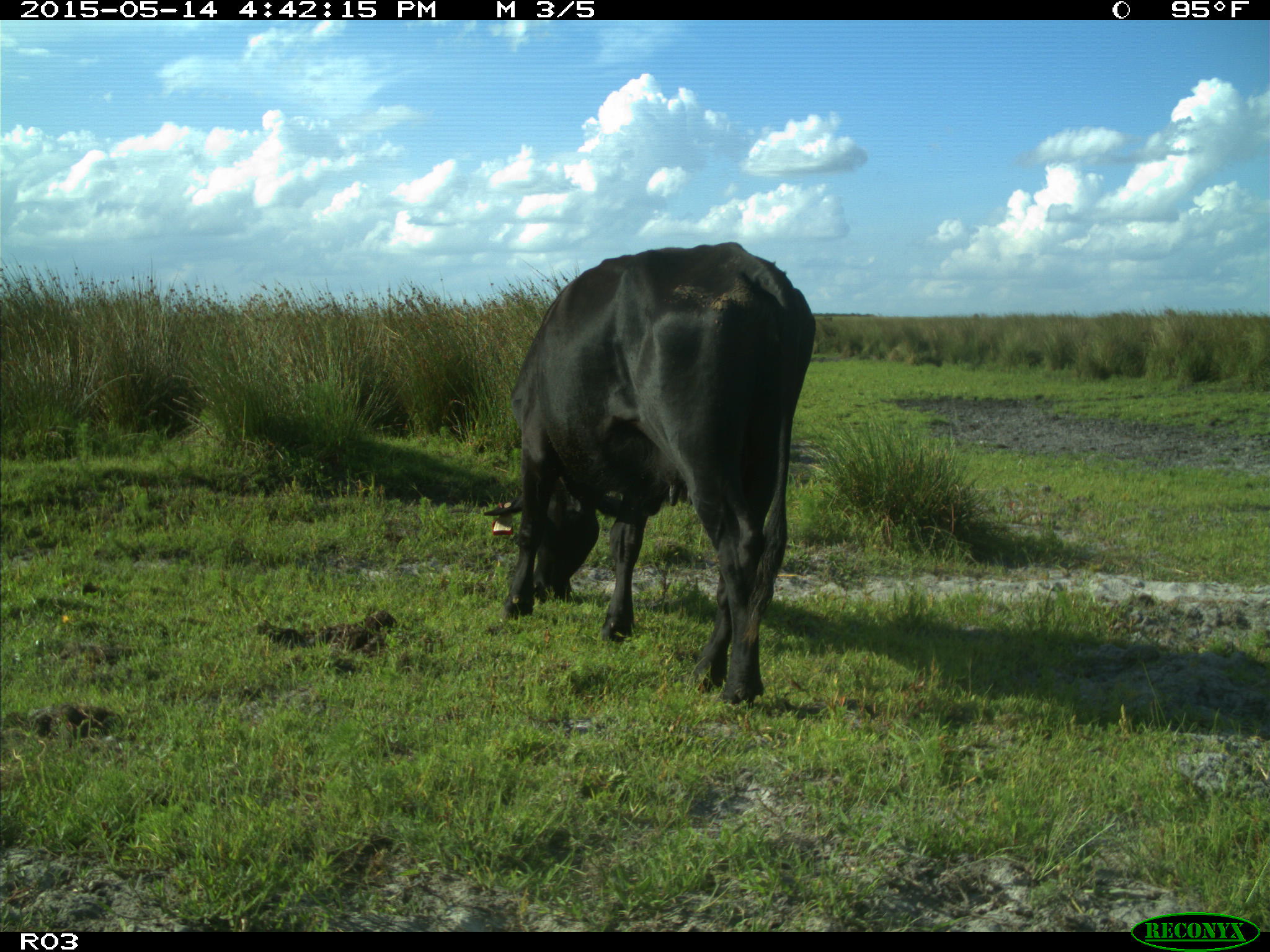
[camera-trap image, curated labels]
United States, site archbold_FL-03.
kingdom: Animalia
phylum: Chordata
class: Mammalia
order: Artiodactyla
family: Bovidae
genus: Bos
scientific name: Bos taurus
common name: domestic cow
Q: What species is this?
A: Bos taurus (domestic cow).